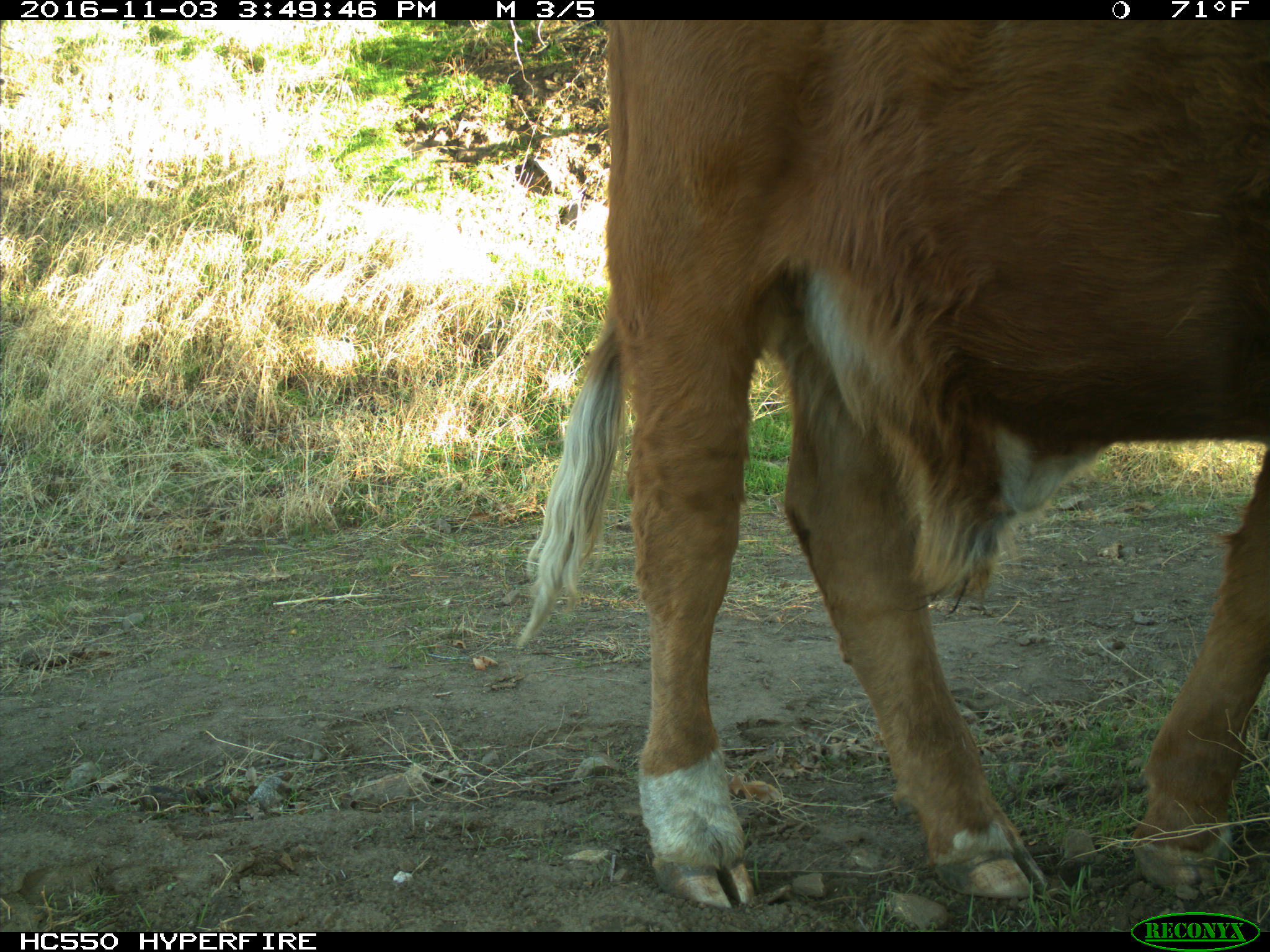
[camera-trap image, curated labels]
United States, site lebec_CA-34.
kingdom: Animalia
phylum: Chordata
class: Mammalia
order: Artiodactyla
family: Bovidae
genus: Bos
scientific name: Bos taurus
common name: domestic cow